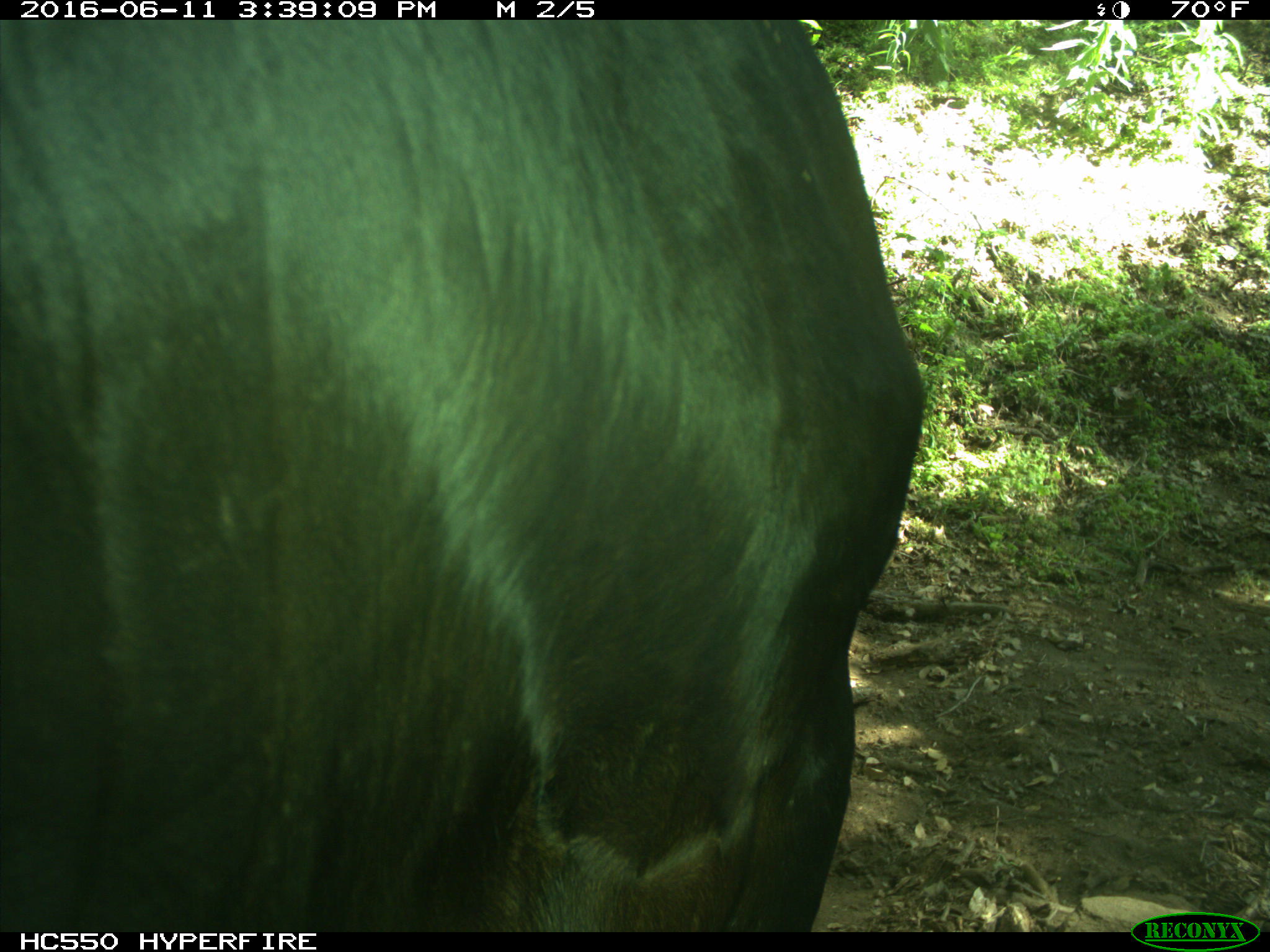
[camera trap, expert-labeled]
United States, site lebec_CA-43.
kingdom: Animalia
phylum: Chordata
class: Mammalia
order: Artiodactyla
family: Bovidae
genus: Bos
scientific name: Bos taurus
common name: domestic cow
Bos taurus (domestic cow).